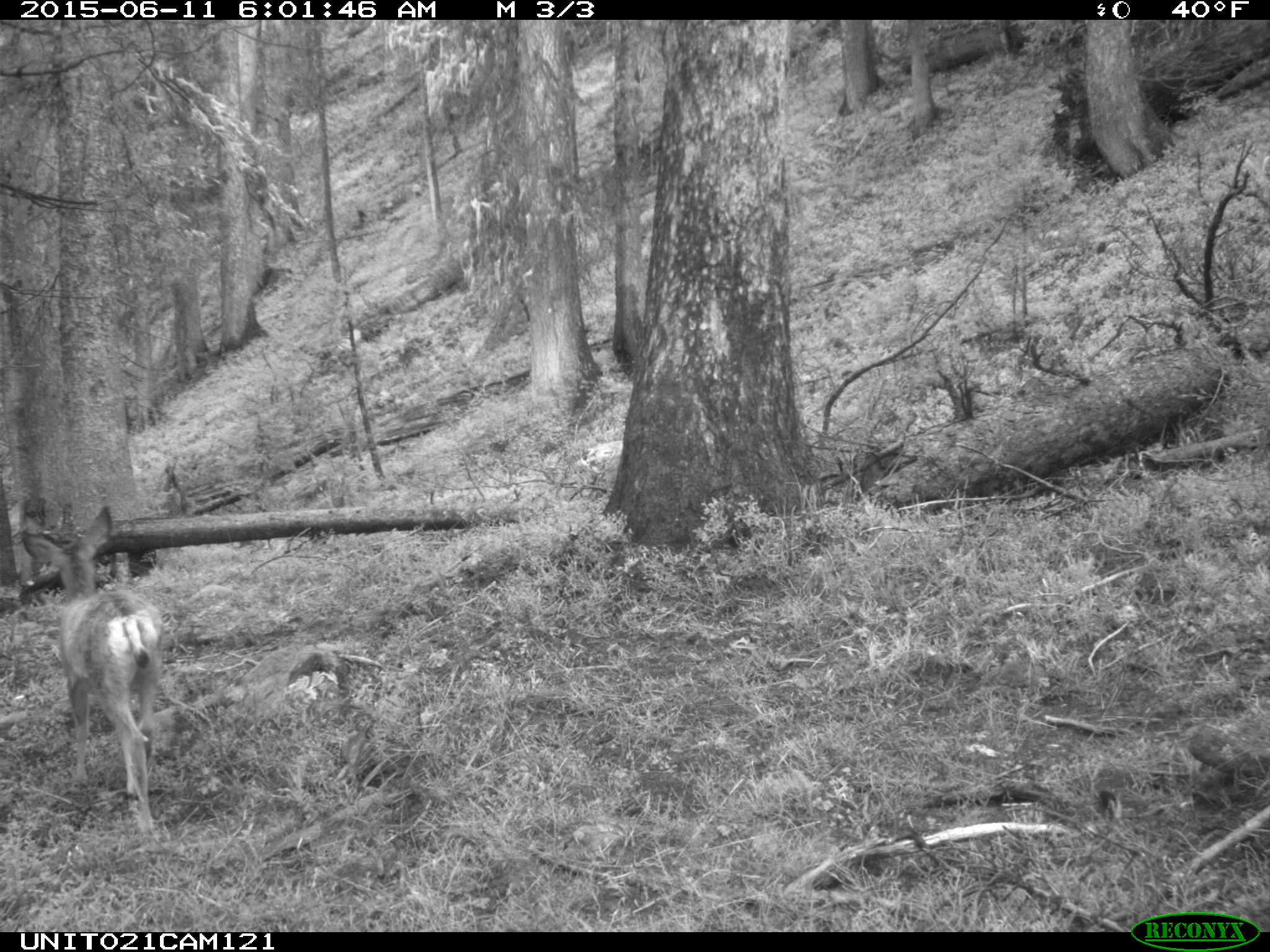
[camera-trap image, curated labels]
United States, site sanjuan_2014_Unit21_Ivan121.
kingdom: Animalia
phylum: Chordata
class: Mammalia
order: Artiodactyla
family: Cervidae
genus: Odocoileus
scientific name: Odocoileus hemionus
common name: mule deer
Odocoileus hemionus (mule deer).